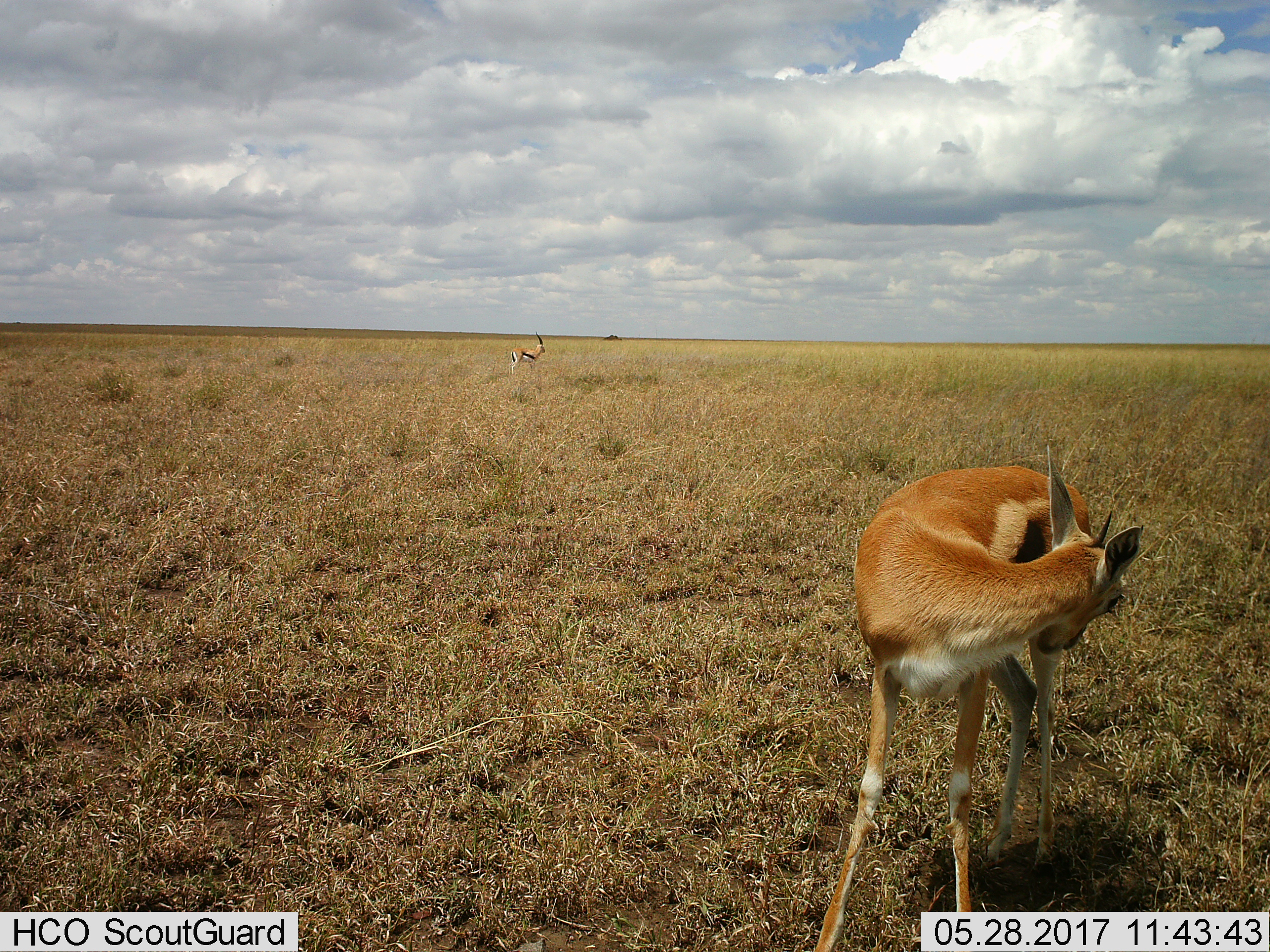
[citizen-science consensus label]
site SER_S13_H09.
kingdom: Animalia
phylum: Chordata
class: Mammalia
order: Artiodactyla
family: Bovidae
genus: Eudorcas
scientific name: Eudorcas thomsonii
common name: thomson's gazelle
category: gazellethomsons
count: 1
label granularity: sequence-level